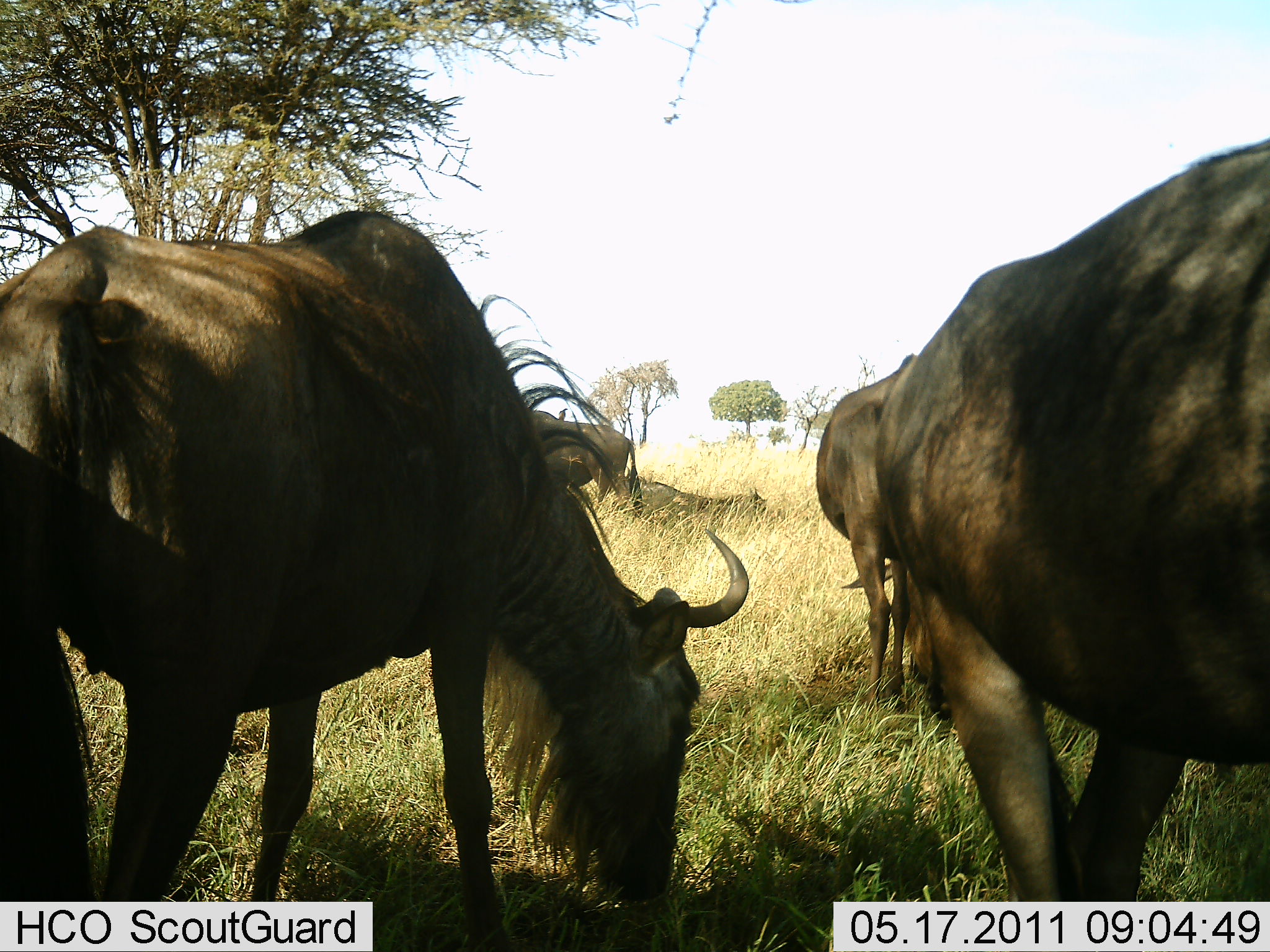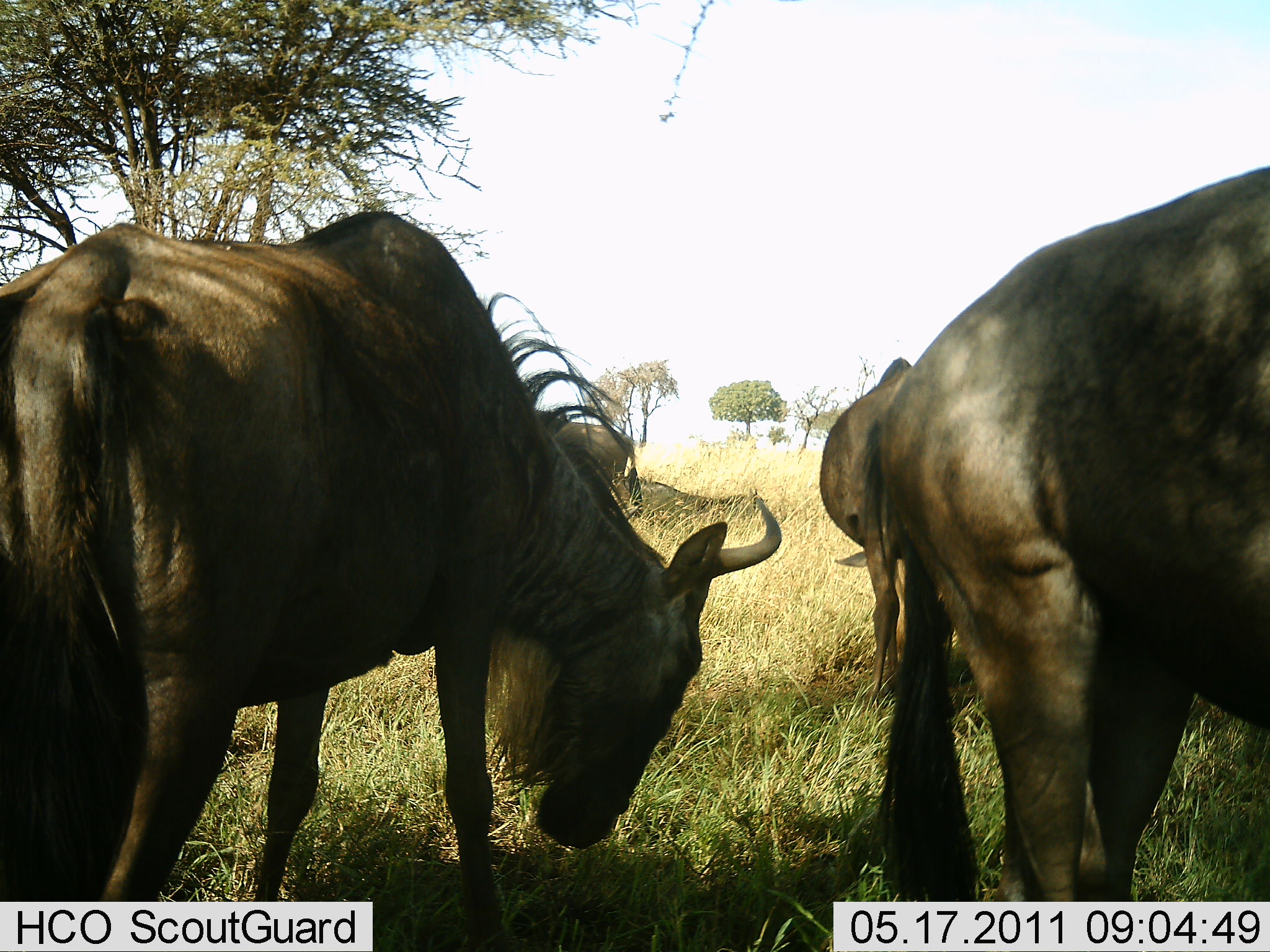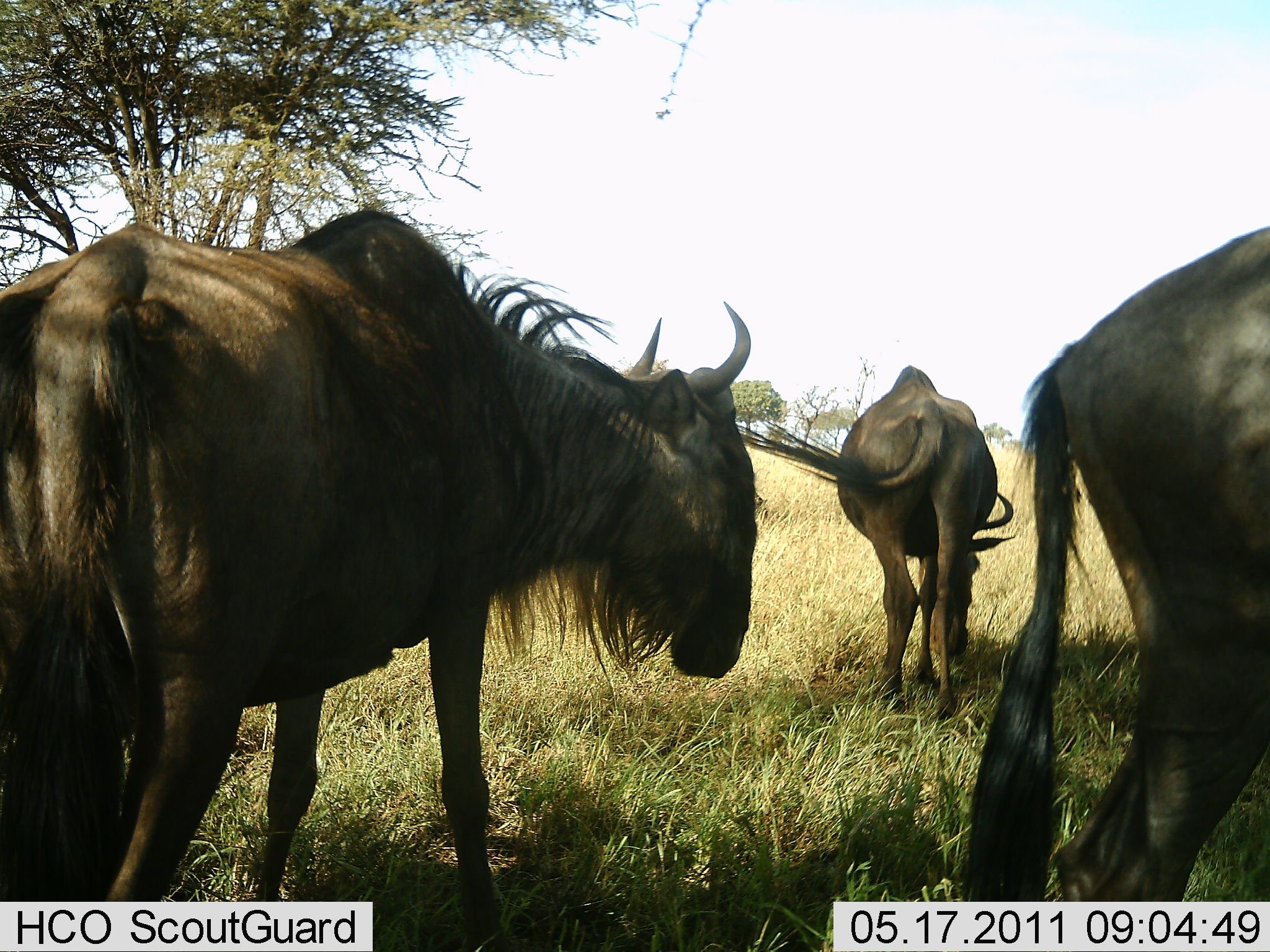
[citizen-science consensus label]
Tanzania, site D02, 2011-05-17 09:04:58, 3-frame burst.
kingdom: Animalia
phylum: Chordata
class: Mammalia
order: Artiodactyla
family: Bovidae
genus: Connochaetes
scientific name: Connochaetes taurinus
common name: blue wildebeest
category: wildebeest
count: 3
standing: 45%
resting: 9%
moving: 36%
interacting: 9%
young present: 0%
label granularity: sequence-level